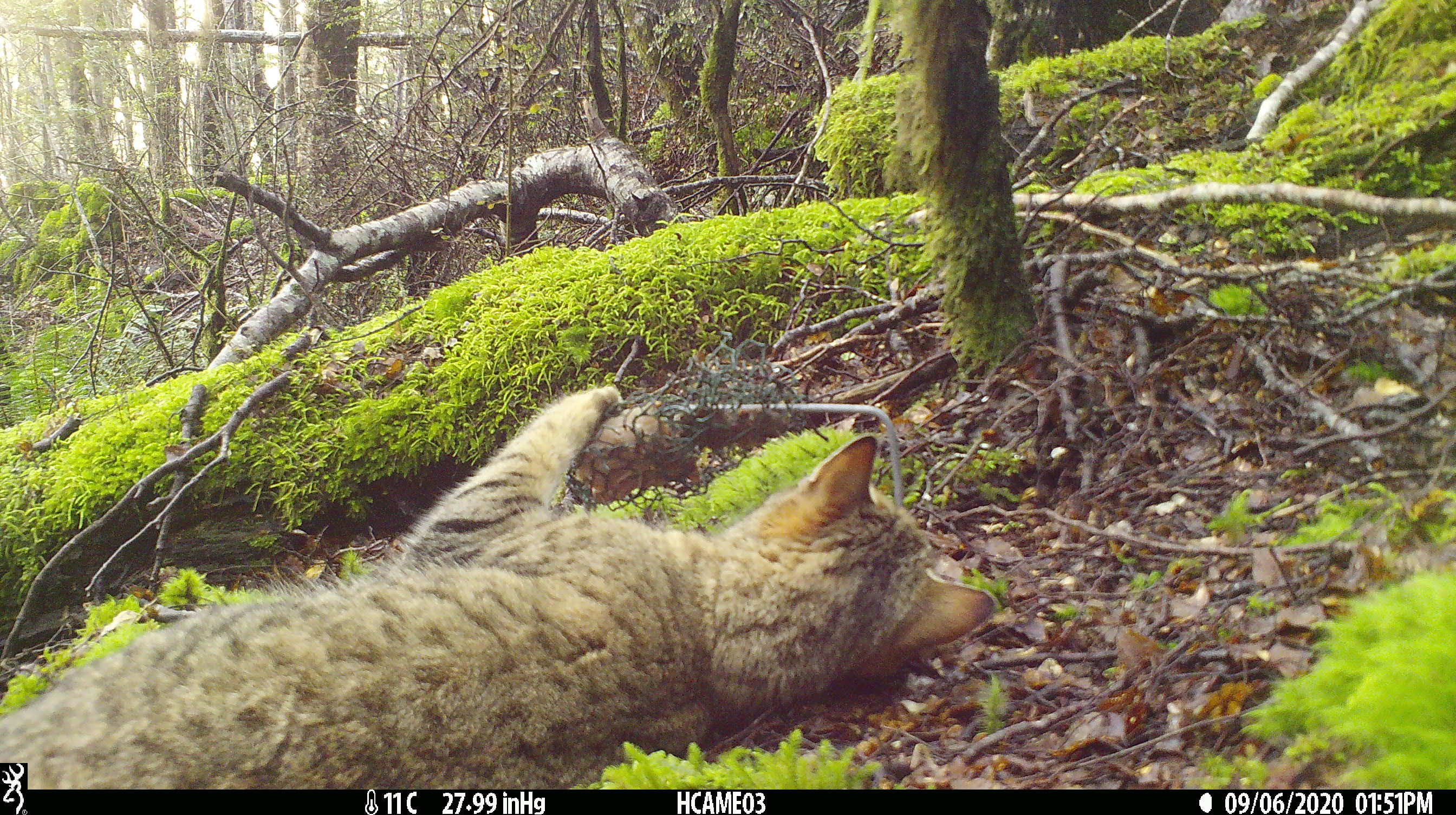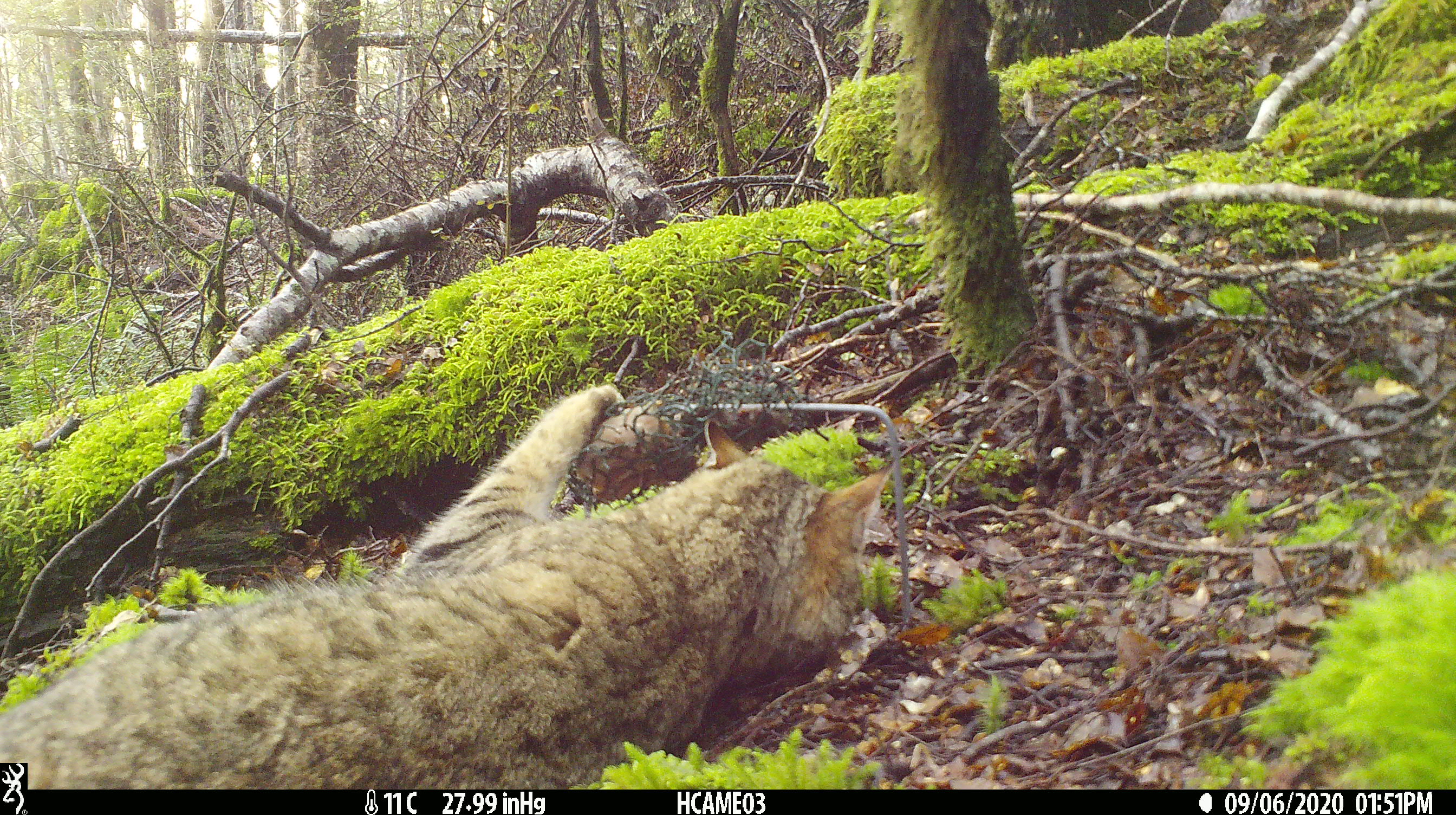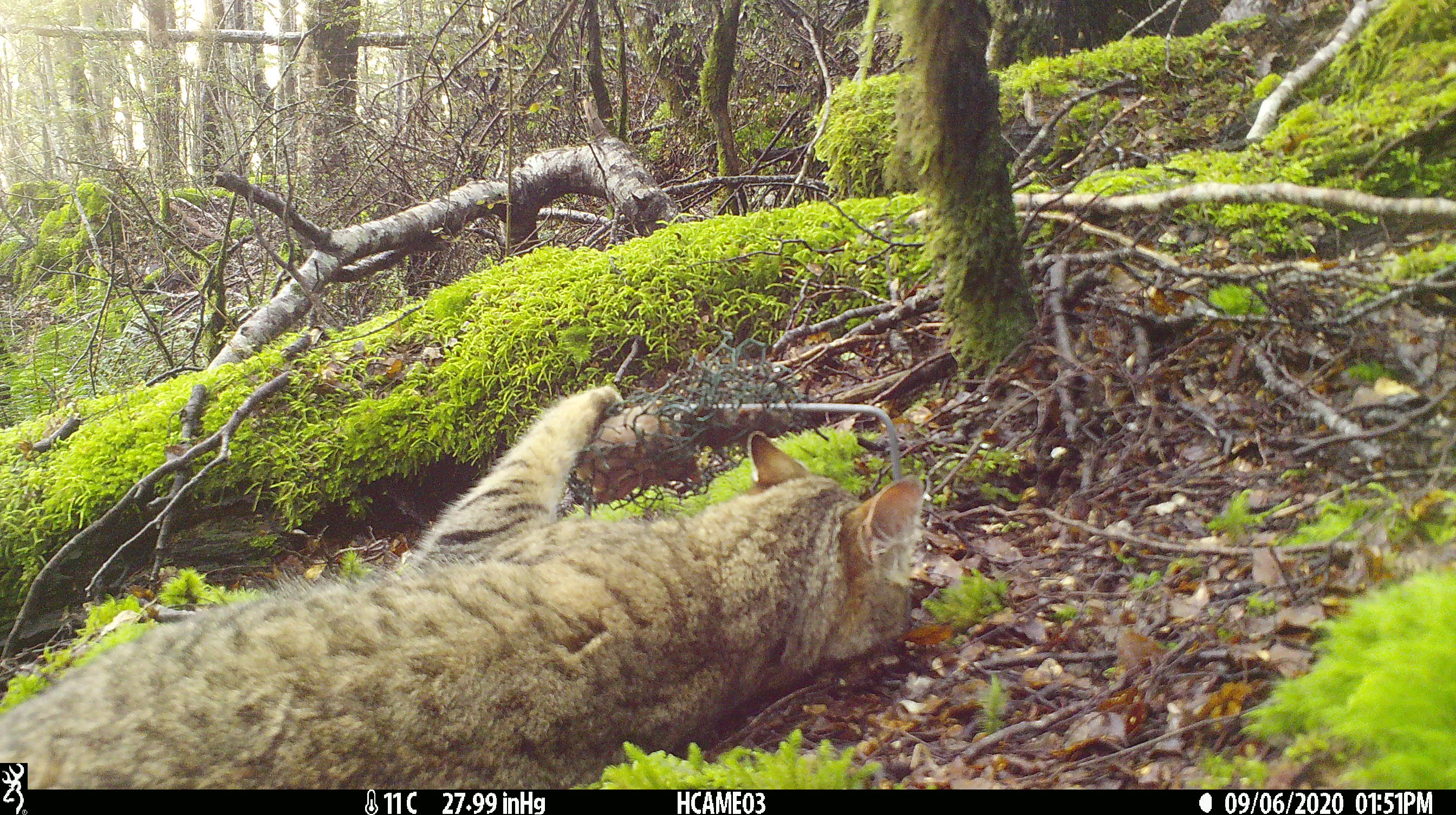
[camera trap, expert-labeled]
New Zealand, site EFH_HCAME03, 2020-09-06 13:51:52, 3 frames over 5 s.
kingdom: Animalia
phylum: Chordata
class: Mammalia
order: Carnivora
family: Felidae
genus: Felis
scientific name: Felis catus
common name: domestic cat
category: cat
Cat (domestic cat) (Felis catus).